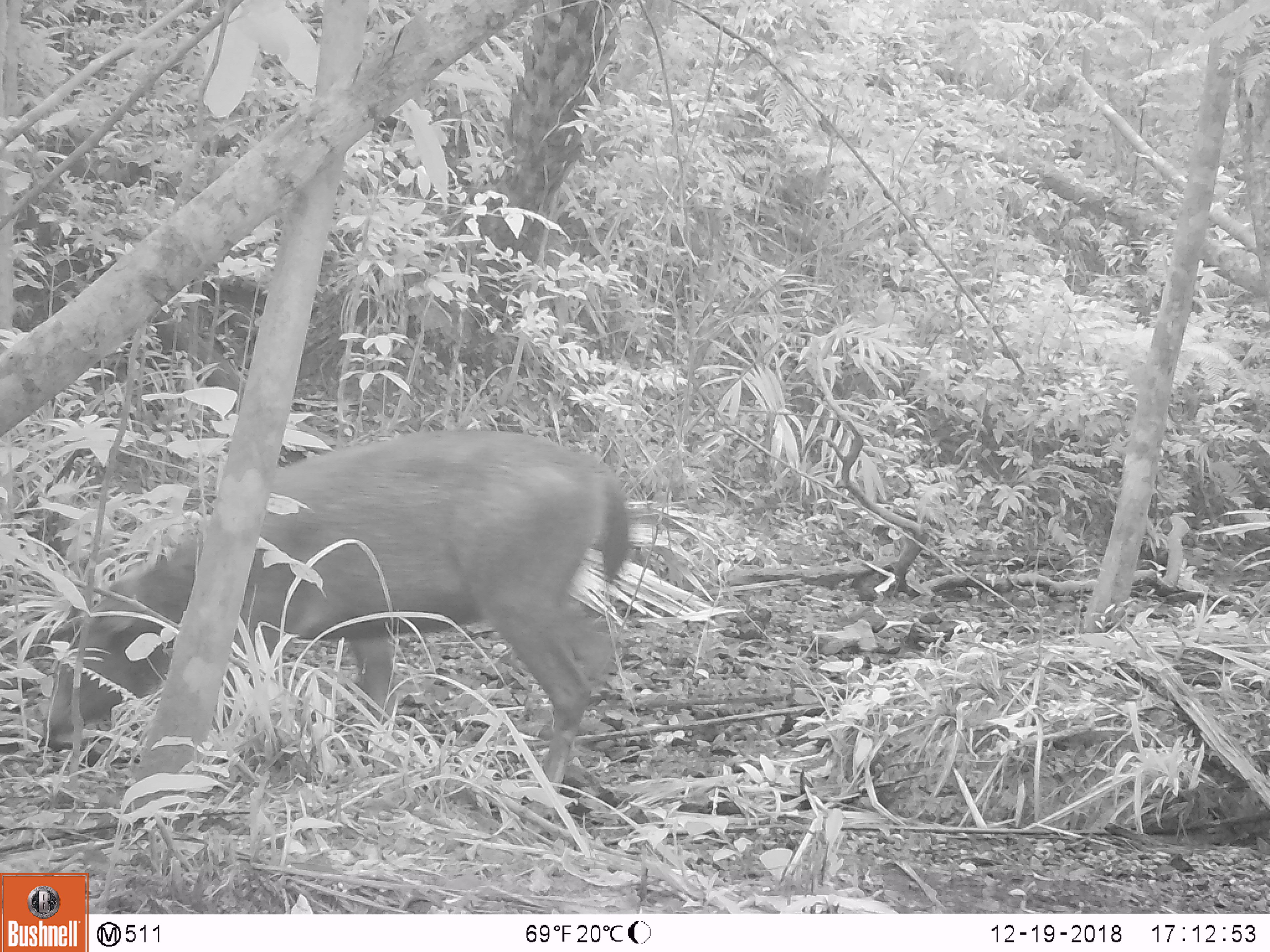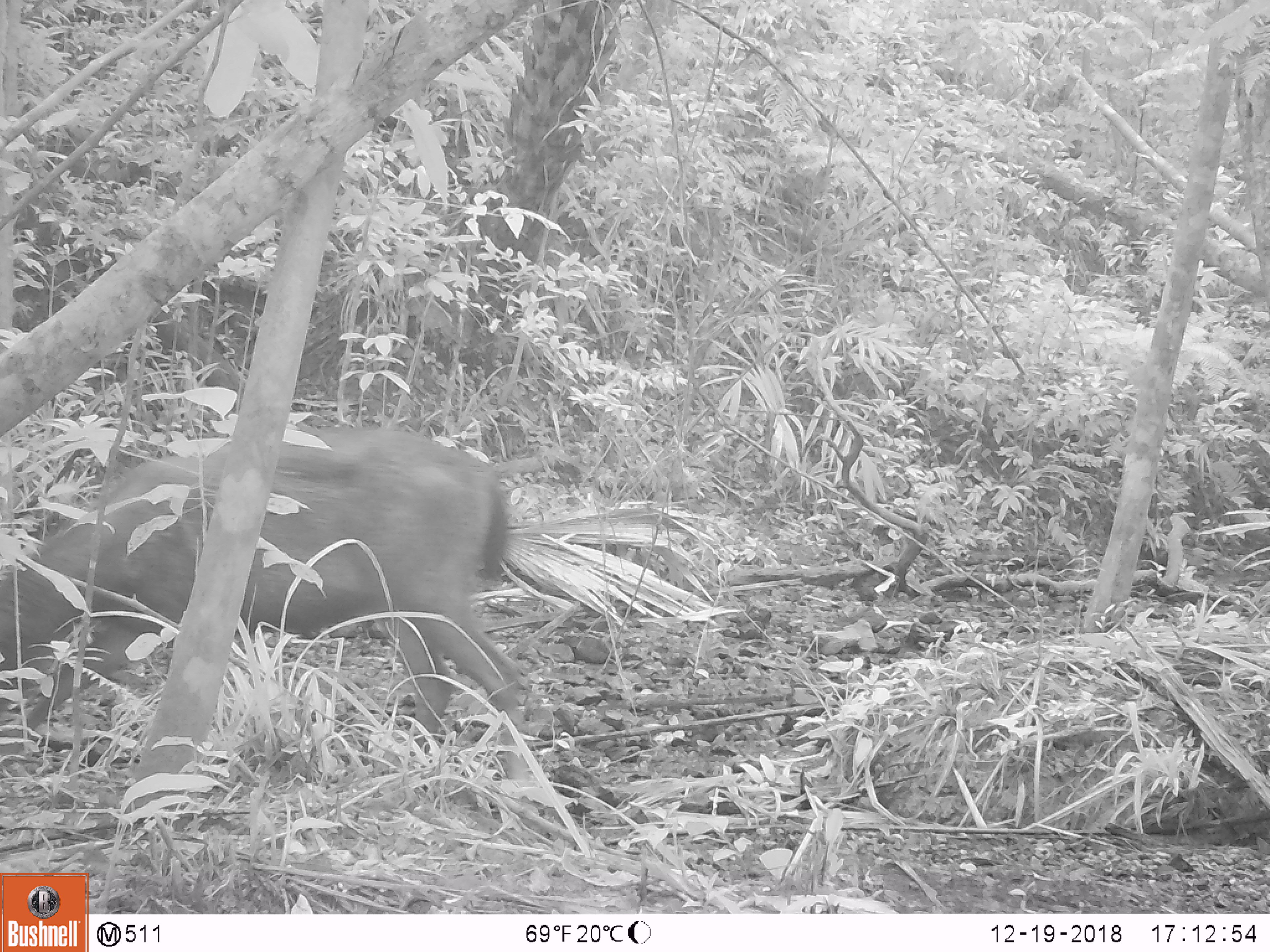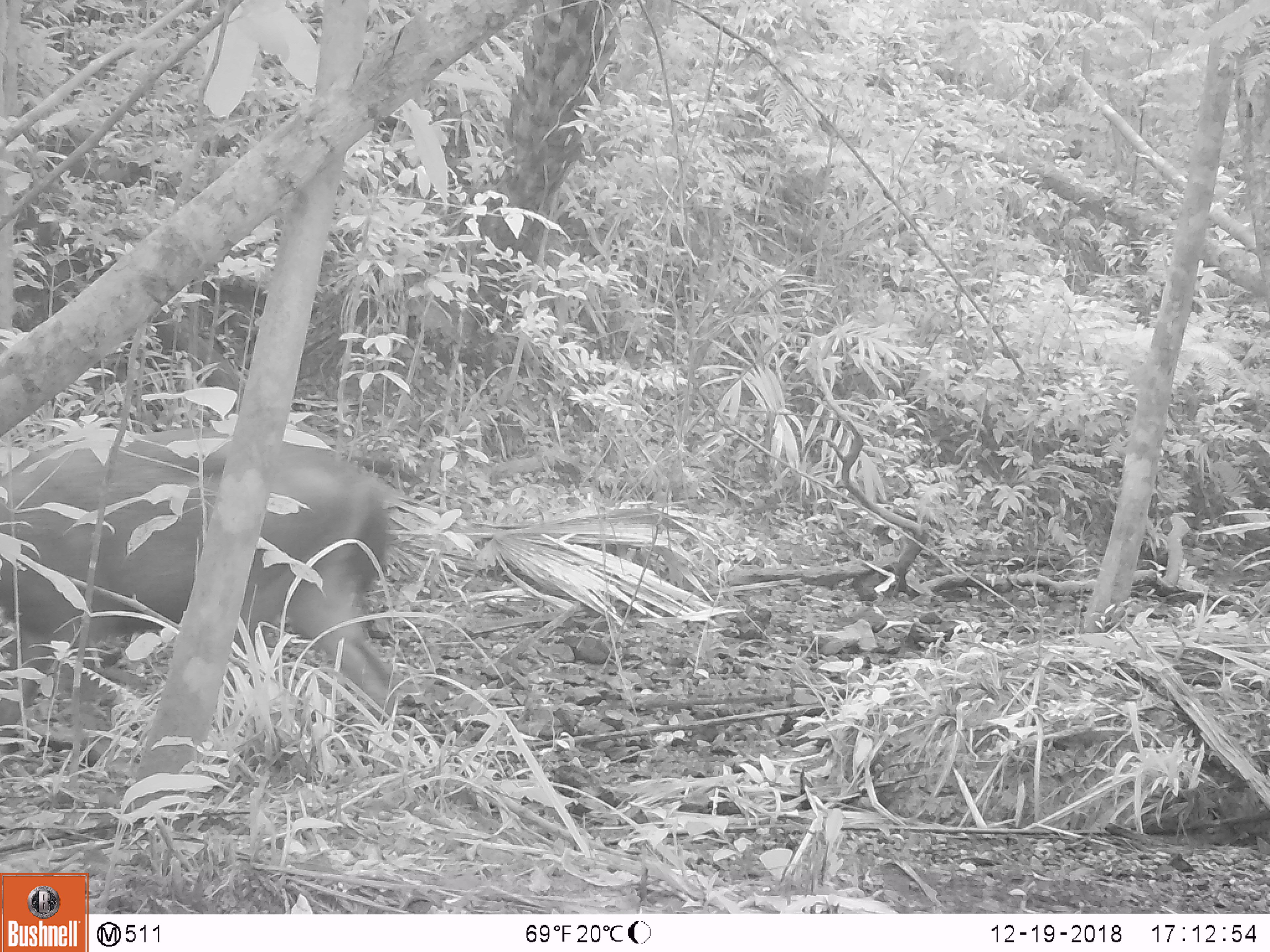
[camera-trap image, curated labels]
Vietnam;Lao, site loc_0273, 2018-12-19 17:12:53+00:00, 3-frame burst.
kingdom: Animalia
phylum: Chordata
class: Mammalia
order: Artiodactyla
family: Cervidae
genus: Rusa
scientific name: Rusa unicolor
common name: sambar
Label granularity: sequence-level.